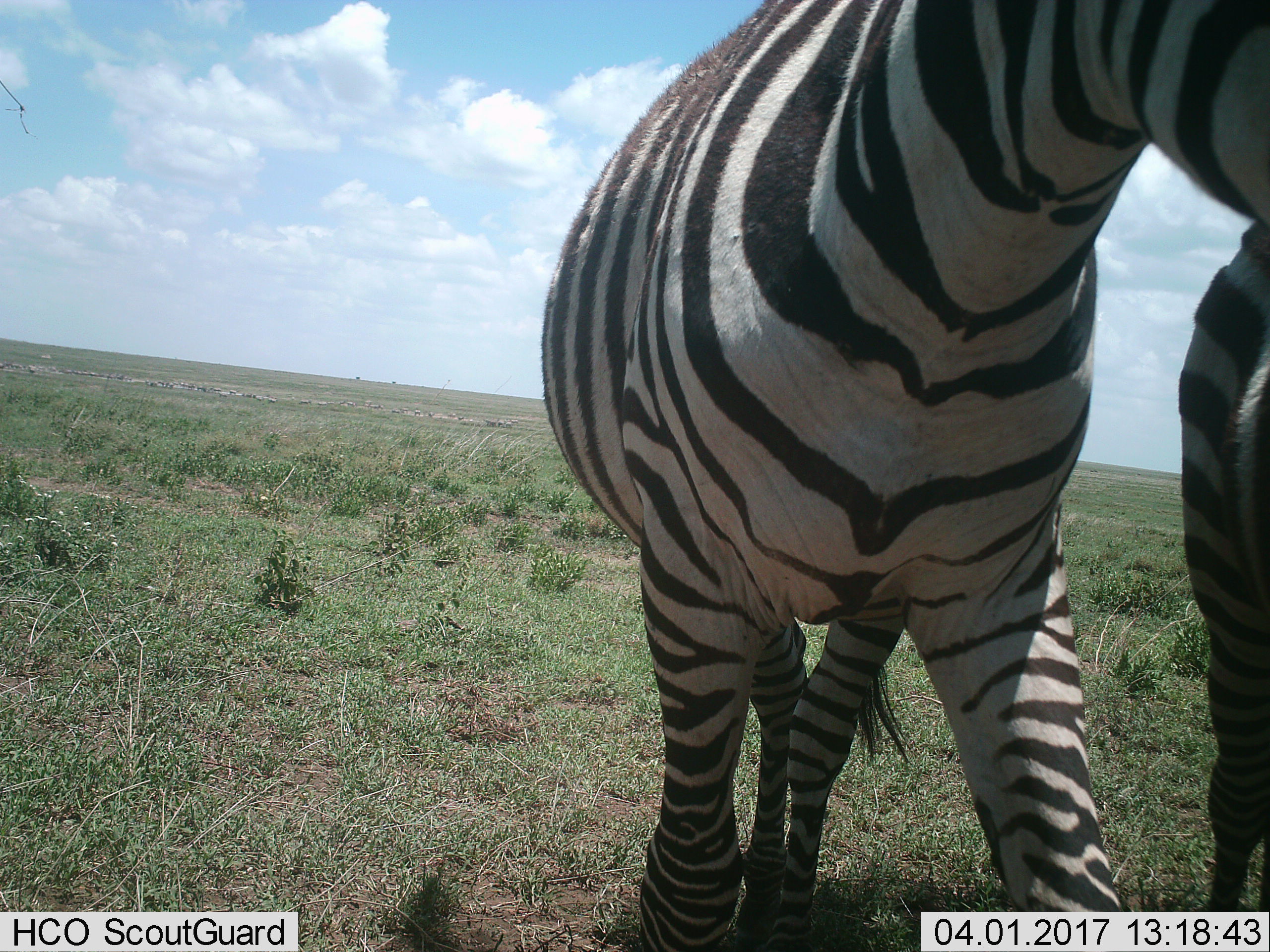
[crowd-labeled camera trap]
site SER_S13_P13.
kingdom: Animalia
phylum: Chordata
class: Mammalia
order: Perissodactyla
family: Equidae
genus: Equus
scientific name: Equus quagga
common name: plains zebra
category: zebraplains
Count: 2.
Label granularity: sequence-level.